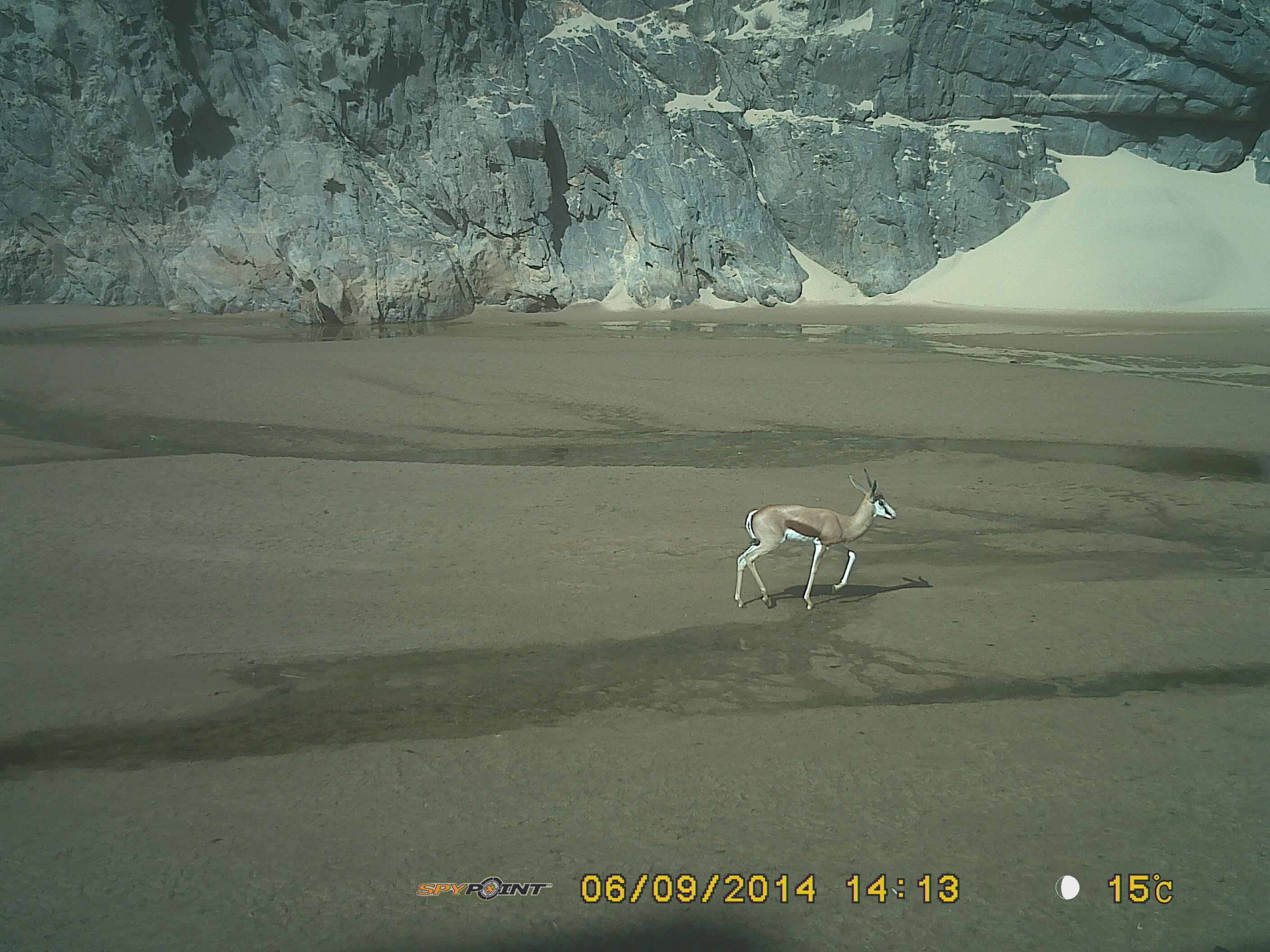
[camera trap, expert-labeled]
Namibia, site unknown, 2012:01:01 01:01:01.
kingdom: Animalia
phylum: Chordata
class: Mammalia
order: Artiodactyla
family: Bovidae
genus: Antidorcas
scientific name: Antidorcas marsupialis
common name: springbok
Antidorcas marsupialis (springbok).